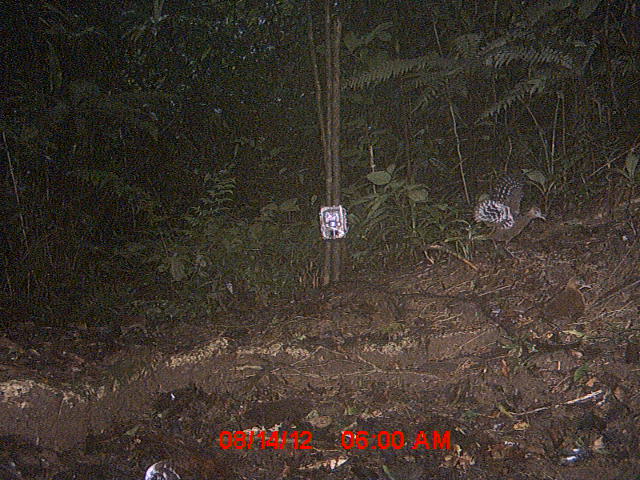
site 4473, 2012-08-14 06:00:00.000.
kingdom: Animalia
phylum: Chordata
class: Aves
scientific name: Aves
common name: bird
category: unknown bird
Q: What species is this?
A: Unknown bird (bird) (Aves).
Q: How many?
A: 3.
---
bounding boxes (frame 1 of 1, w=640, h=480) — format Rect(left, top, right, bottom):
unknown bird: Rect(466, 174, 547, 249)